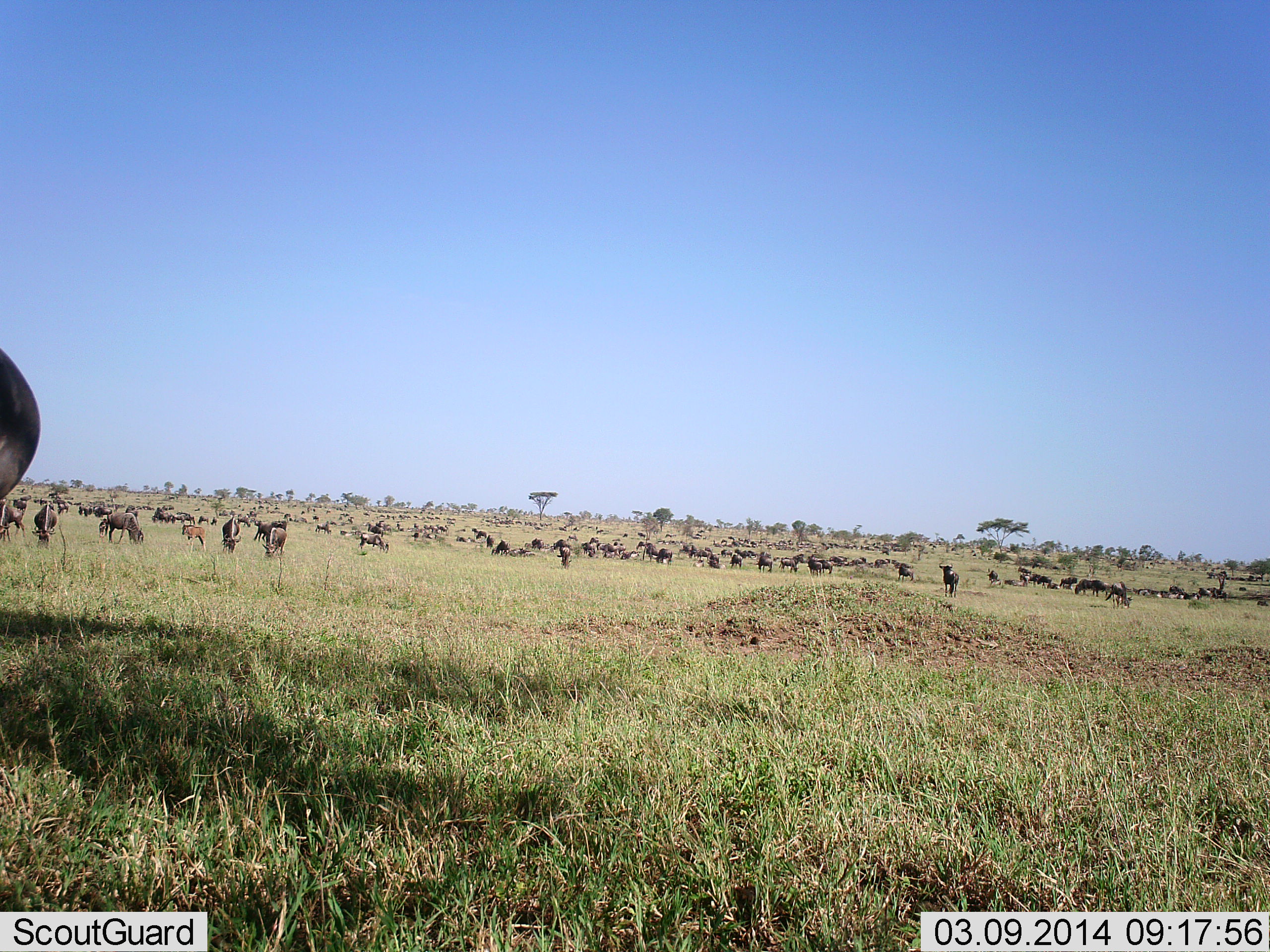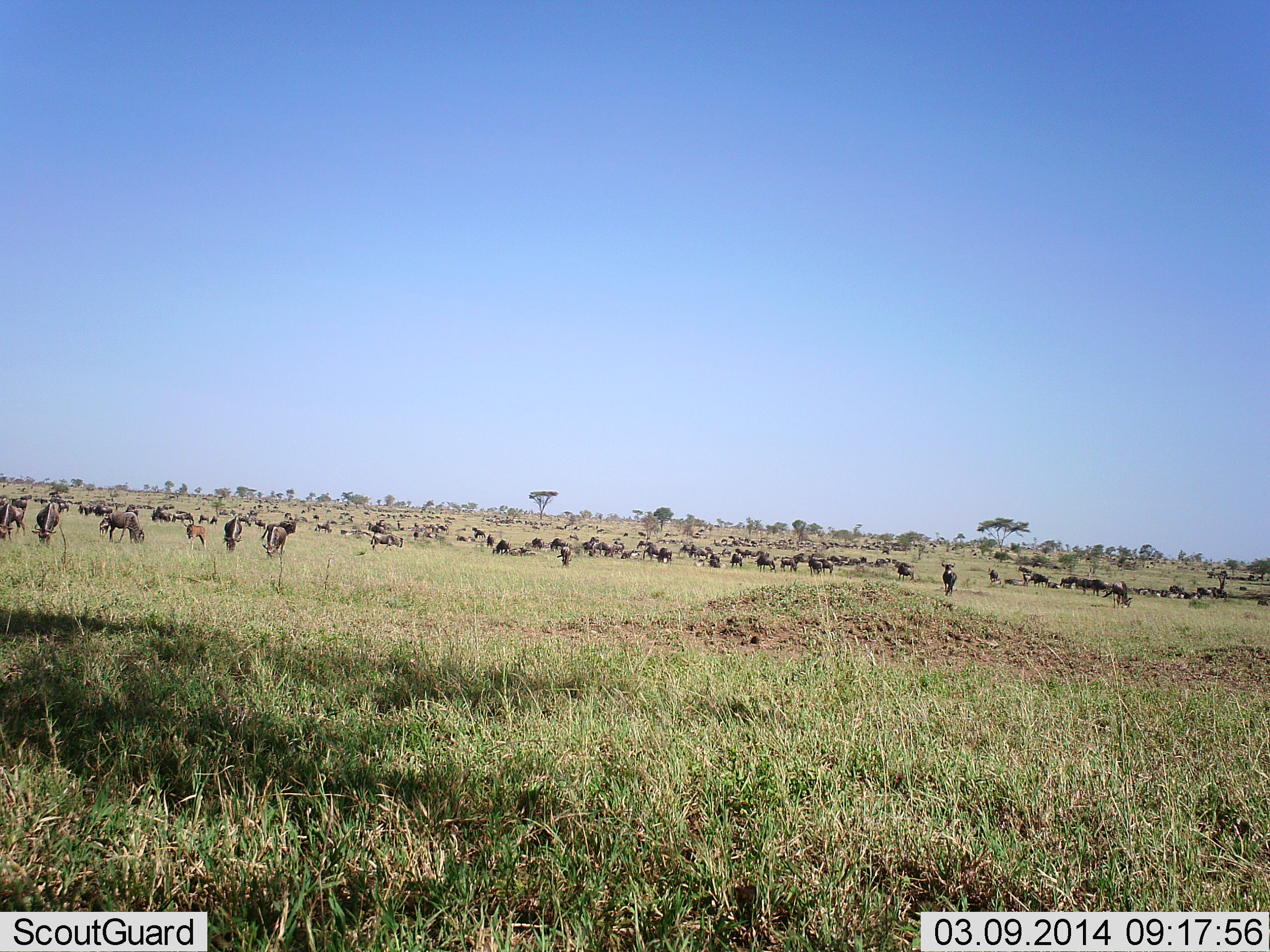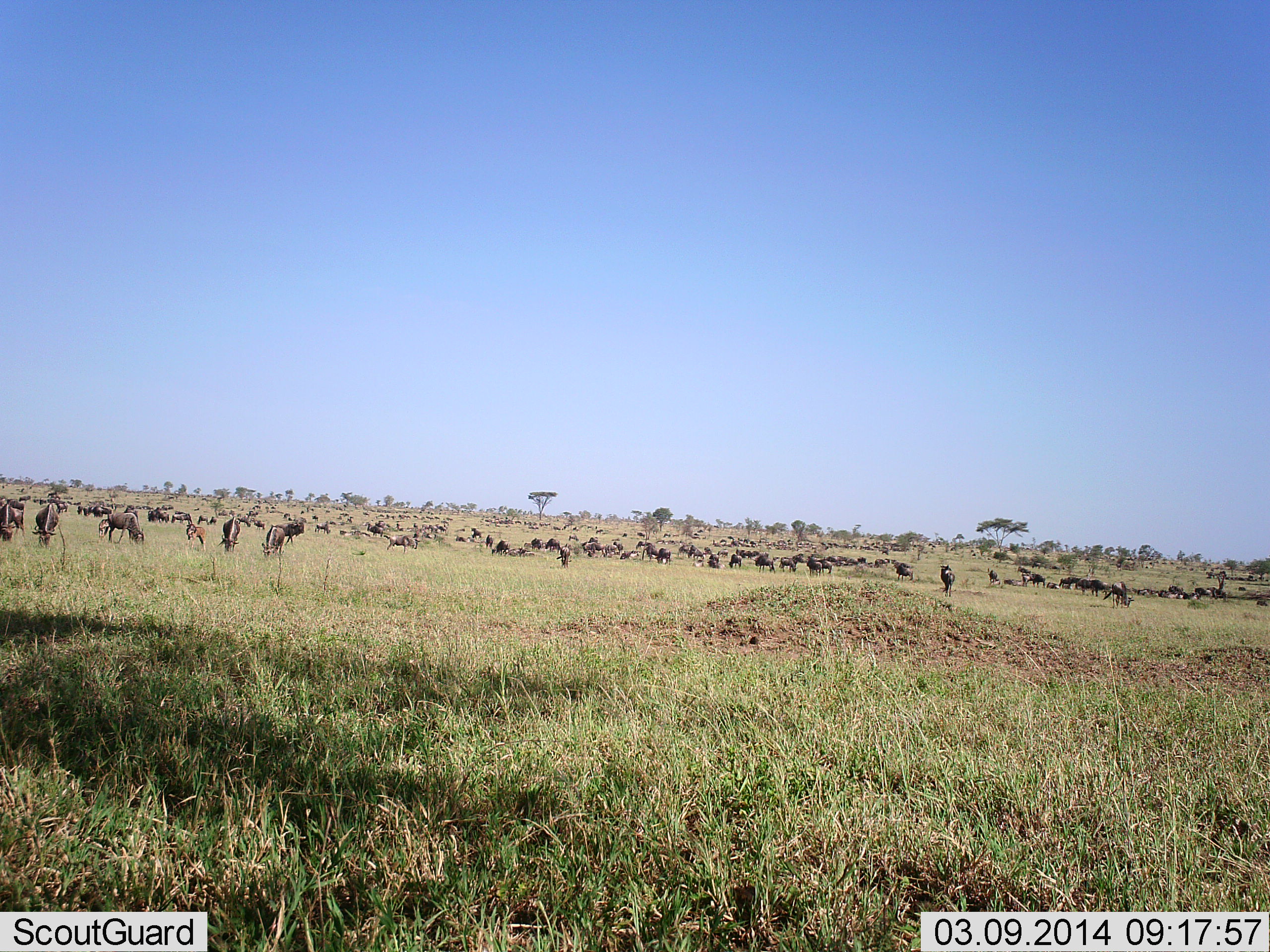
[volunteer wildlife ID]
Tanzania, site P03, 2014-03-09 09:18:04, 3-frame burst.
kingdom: Animalia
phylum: Chordata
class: Mammalia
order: Artiodactyla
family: Bovidae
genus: Connochaetes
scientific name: Connochaetes taurinus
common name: blue wildebeest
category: wildebeest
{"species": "wildebeest (blue wildebeest) (Connochaetes taurinus)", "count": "51+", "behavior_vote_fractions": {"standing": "60%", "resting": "40%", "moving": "40%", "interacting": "40%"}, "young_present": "10%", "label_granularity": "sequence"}